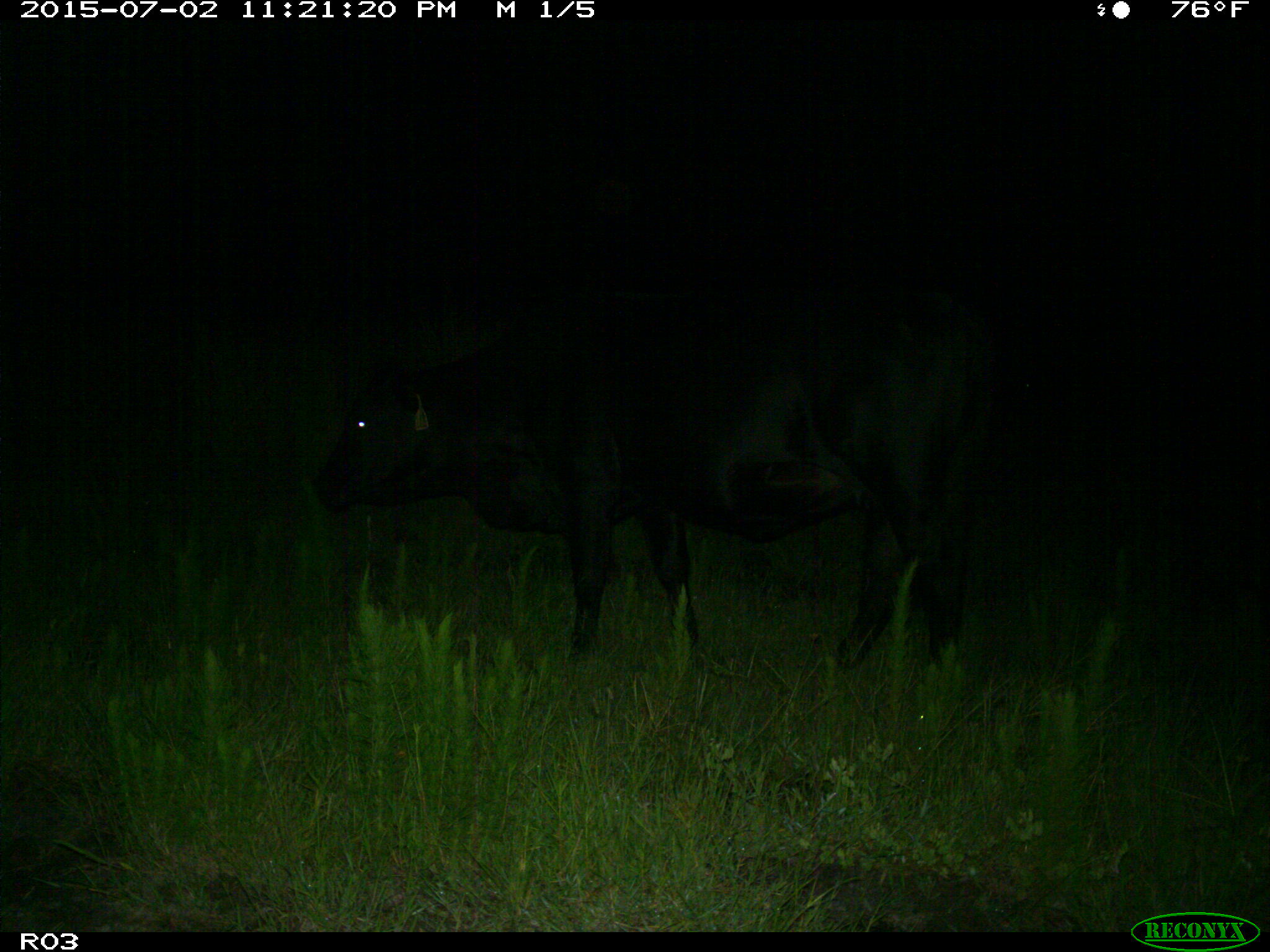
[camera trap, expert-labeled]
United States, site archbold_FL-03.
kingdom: Animalia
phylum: Chordata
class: Mammalia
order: Artiodactyla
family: Bovidae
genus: Bos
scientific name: Bos taurus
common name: domestic cow